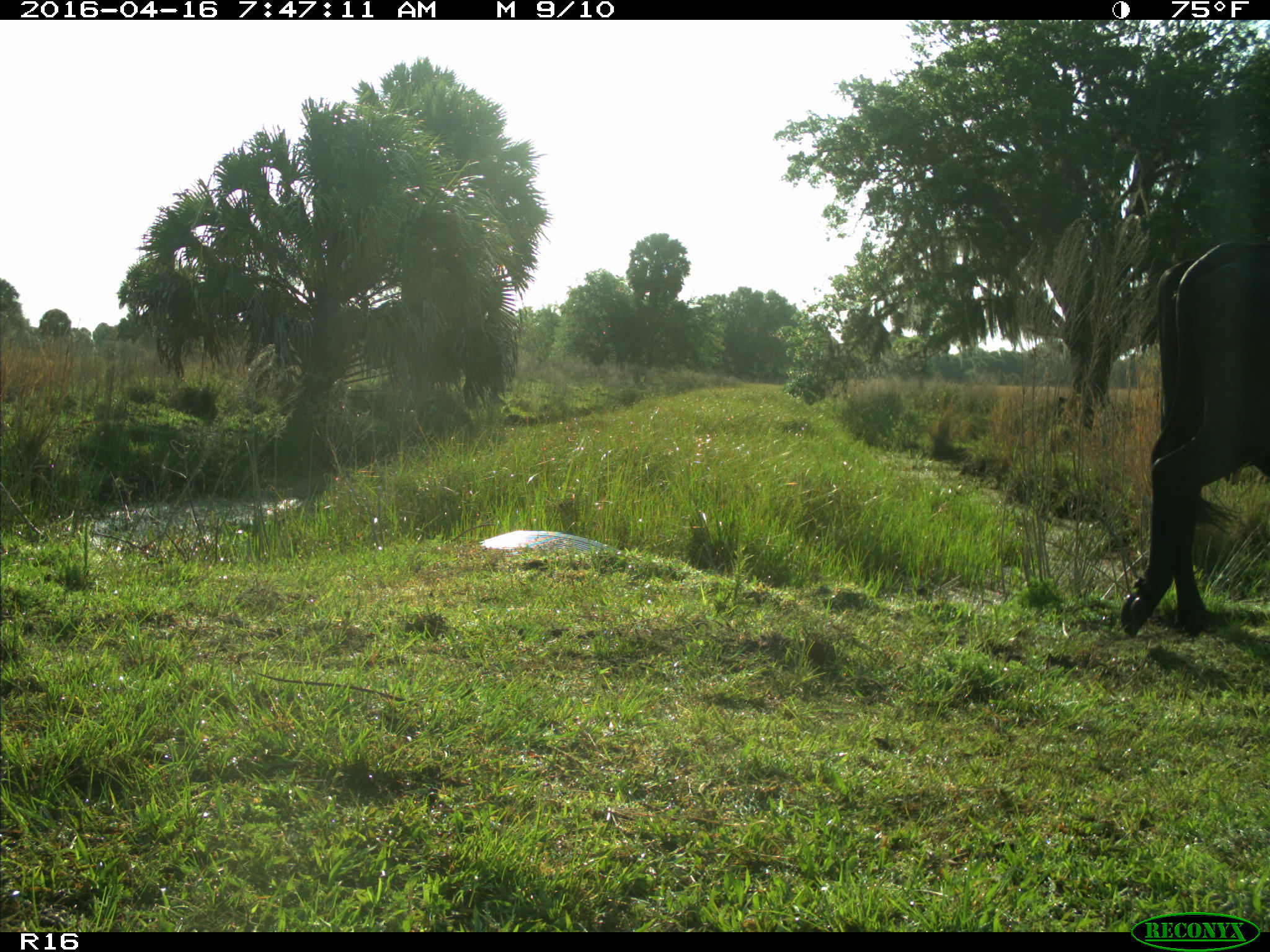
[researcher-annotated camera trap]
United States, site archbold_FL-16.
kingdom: Animalia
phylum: Chordata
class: Mammalia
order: Artiodactyla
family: Bovidae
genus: Bos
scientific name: Bos taurus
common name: domestic cow